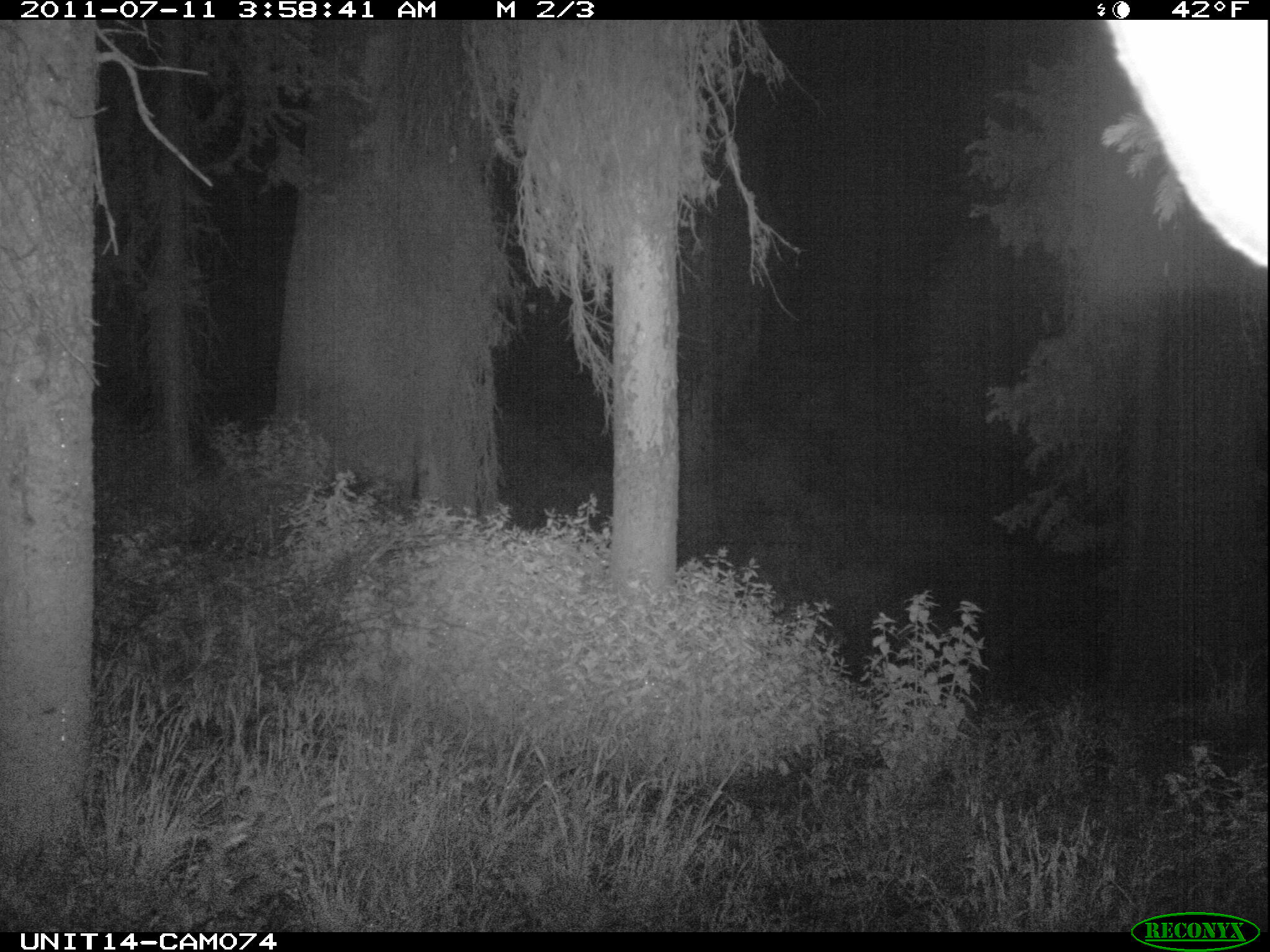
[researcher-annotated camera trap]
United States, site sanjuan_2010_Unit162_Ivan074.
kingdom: Animalia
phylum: Chordata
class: Mammalia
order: Artiodactyla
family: Cervidae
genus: Cervus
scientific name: Cervus elaphus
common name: red deer